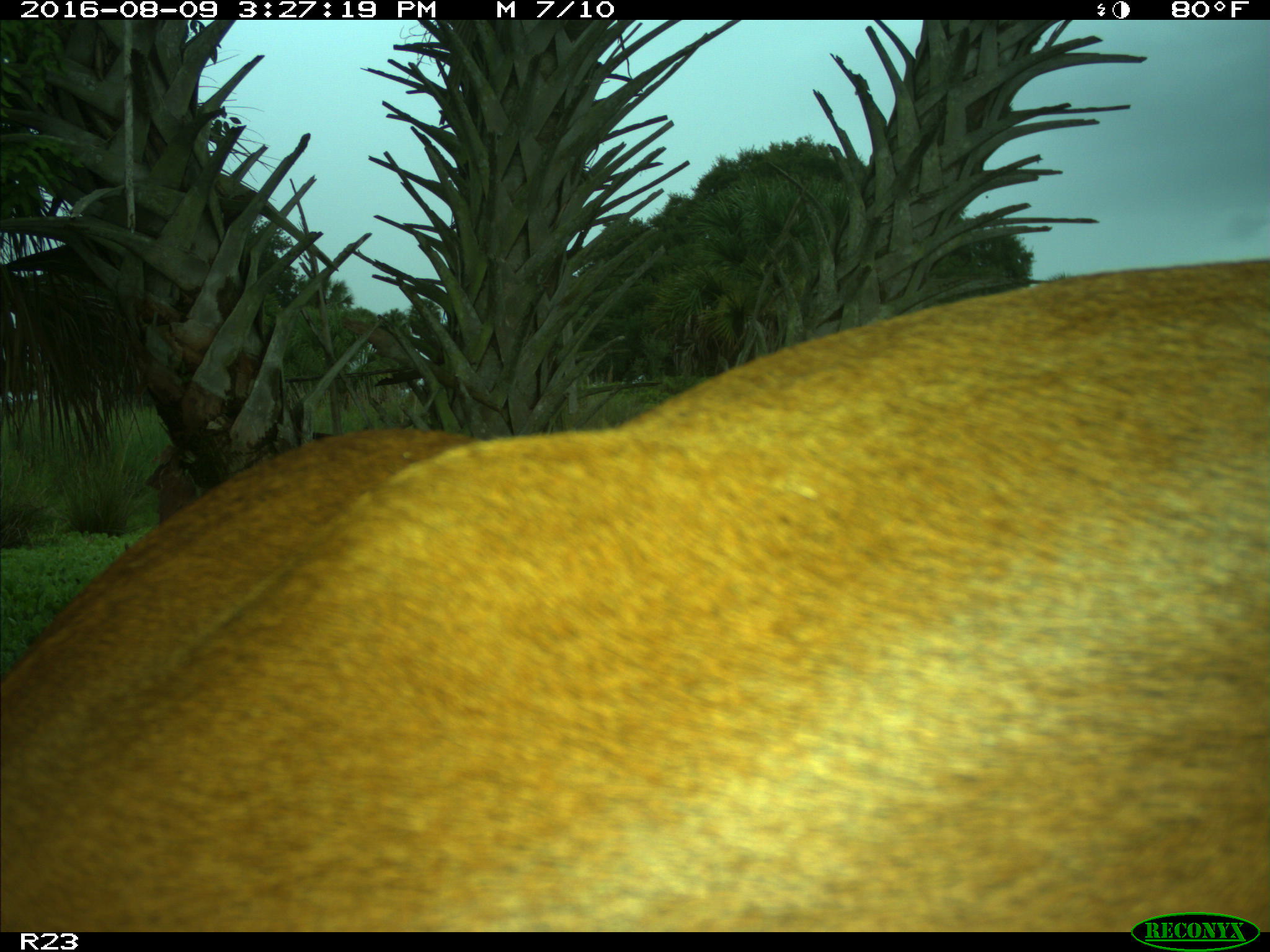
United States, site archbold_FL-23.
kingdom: Animalia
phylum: Chordata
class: Mammalia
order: Artiodactyla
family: Bovidae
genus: Bos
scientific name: Bos taurus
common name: domestic cow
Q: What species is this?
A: Bos taurus (domestic cow).